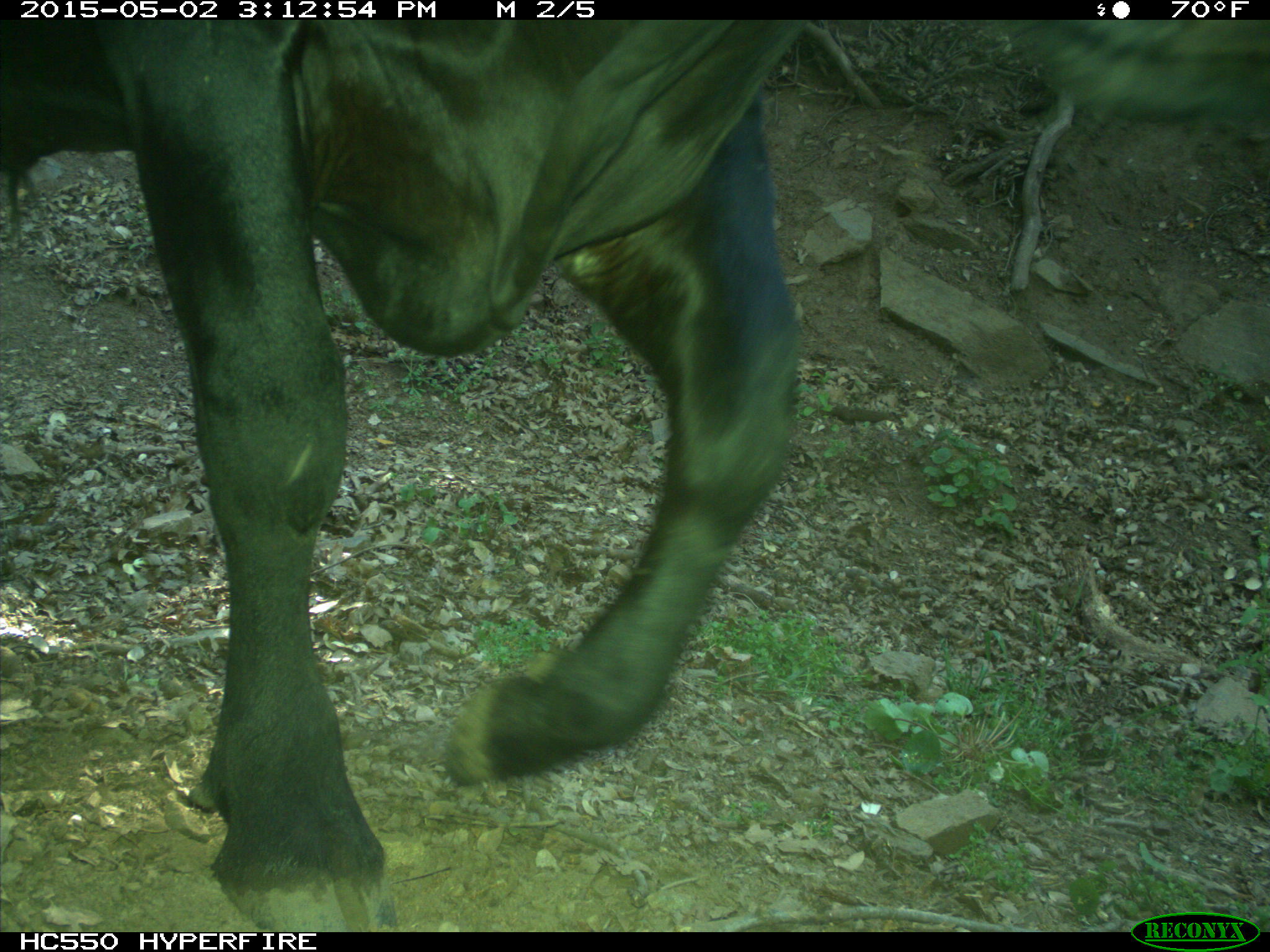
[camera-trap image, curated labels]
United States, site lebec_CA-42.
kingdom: Animalia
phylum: Chordata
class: Mammalia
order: Artiodactyla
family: Bovidae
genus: Bos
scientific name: Bos taurus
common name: domestic cow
Bos taurus (domestic cow).